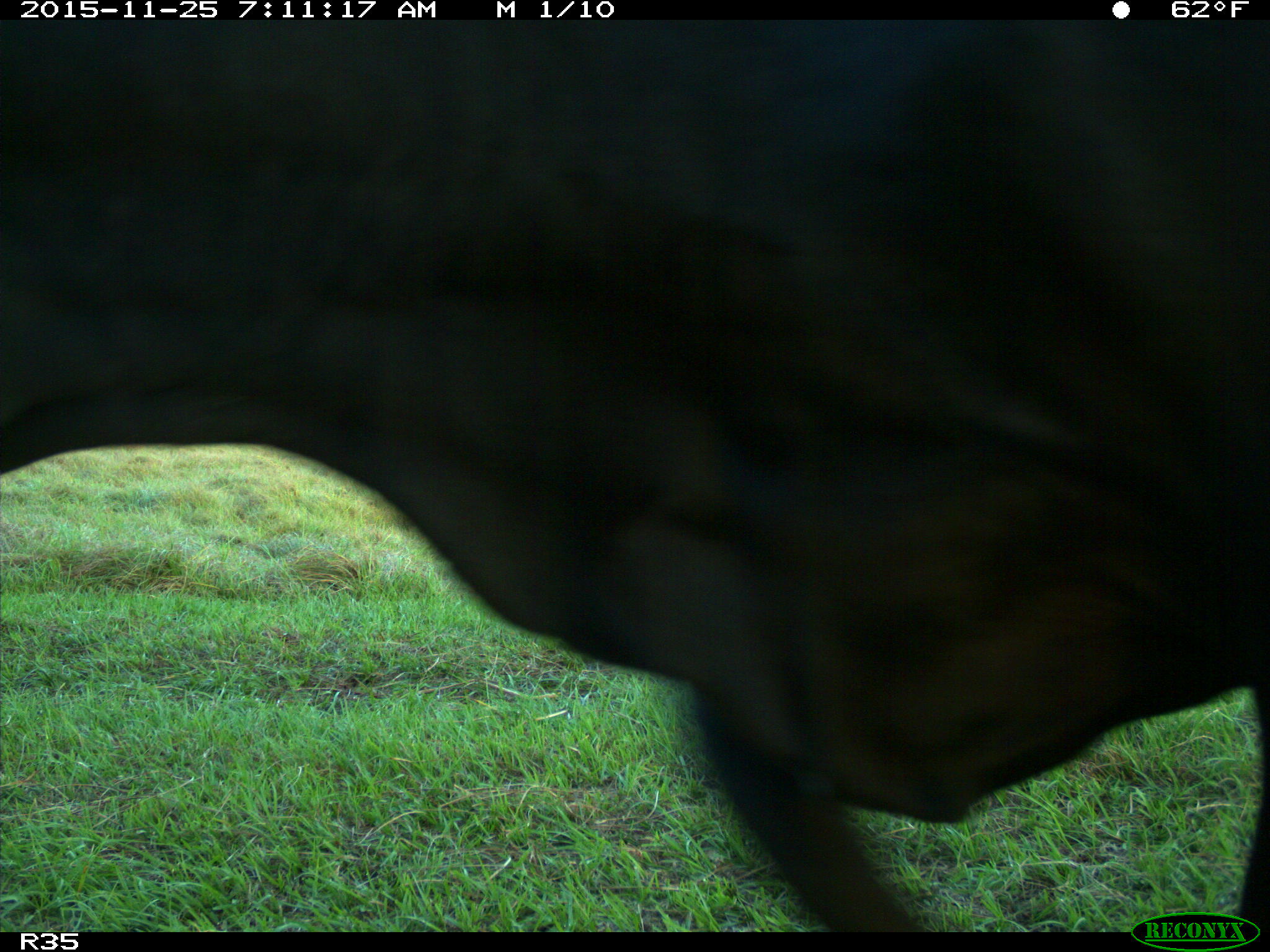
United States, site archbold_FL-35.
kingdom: Animalia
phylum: Chordata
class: Mammalia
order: Artiodactyla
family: Bovidae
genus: Bos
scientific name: Bos taurus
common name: domestic cow